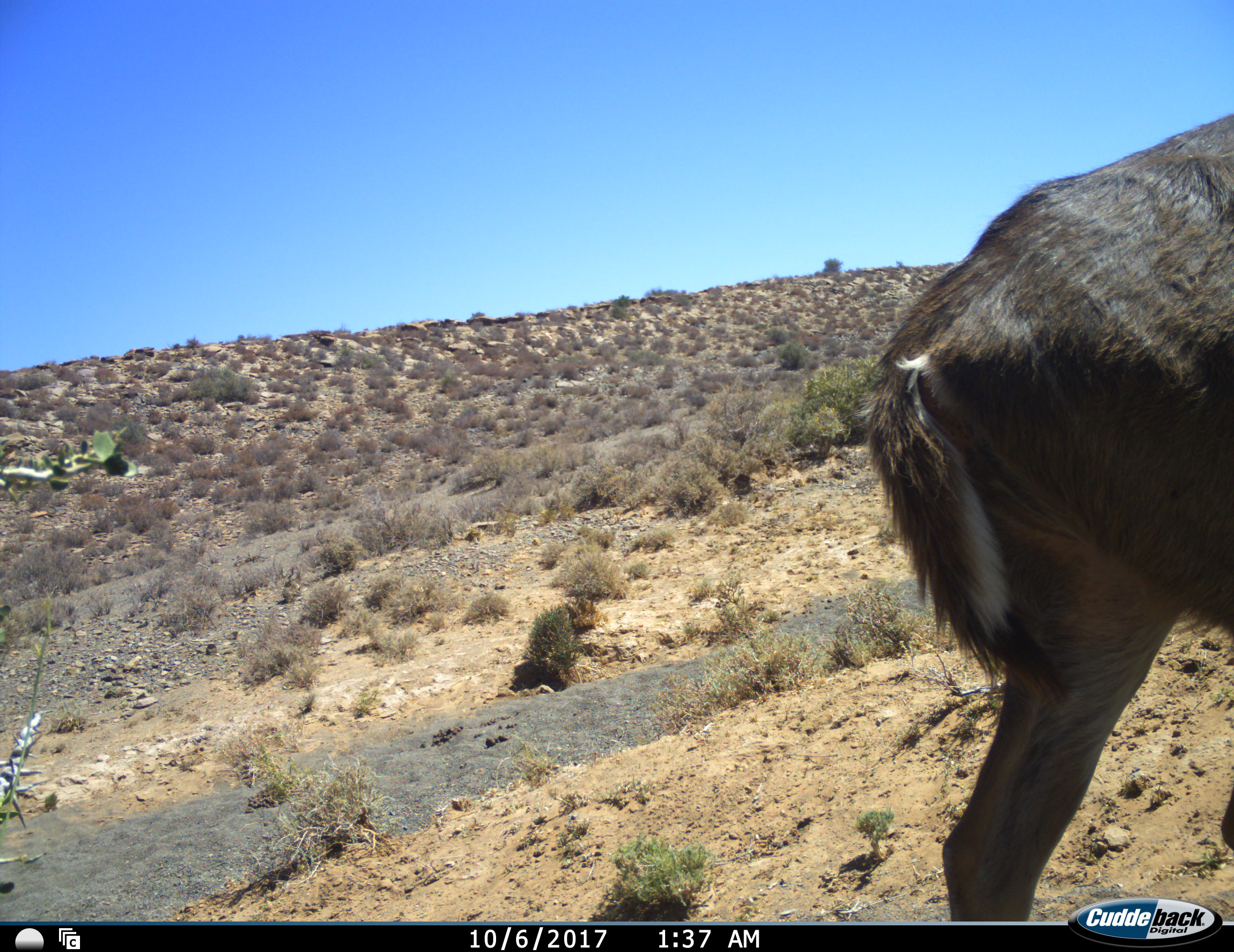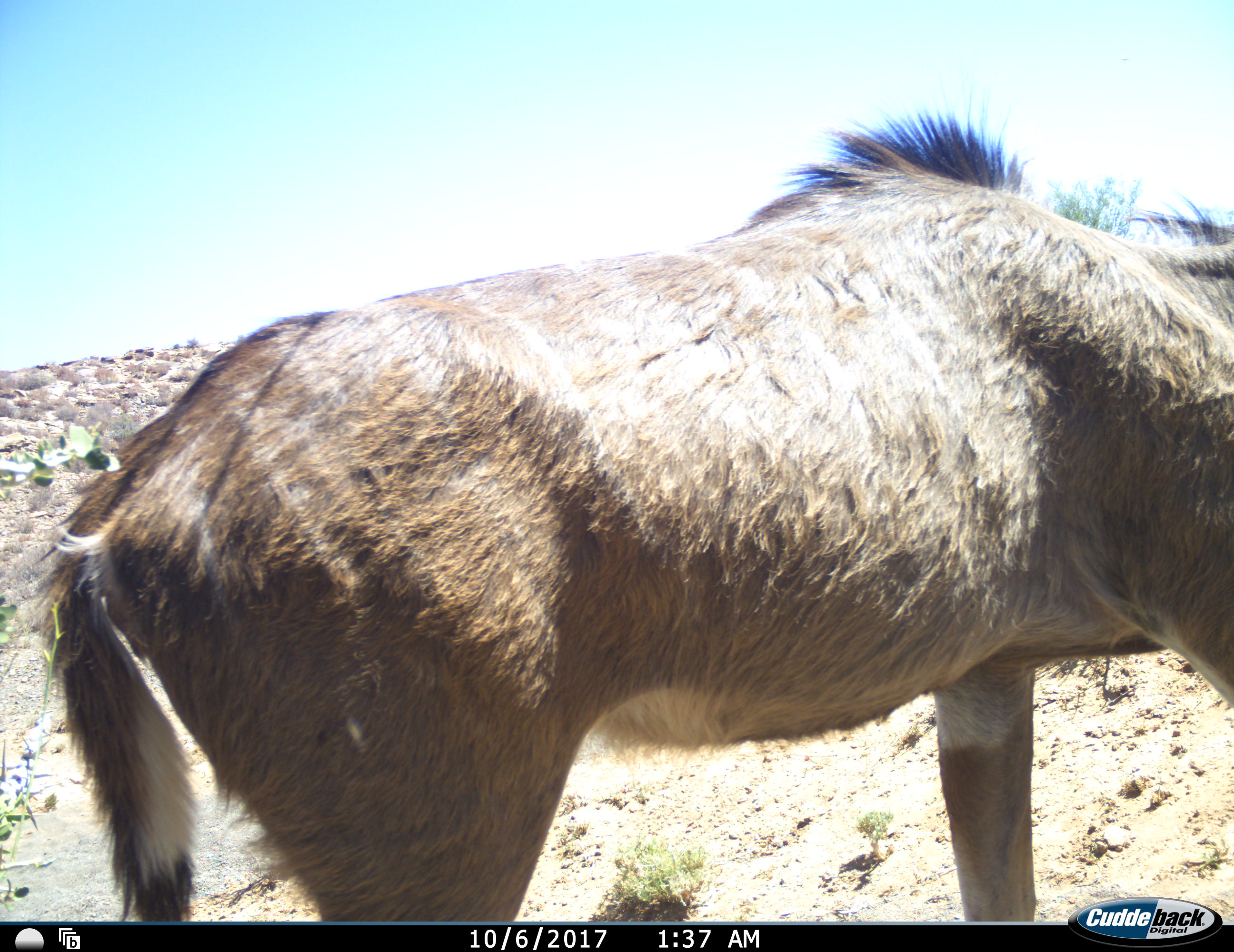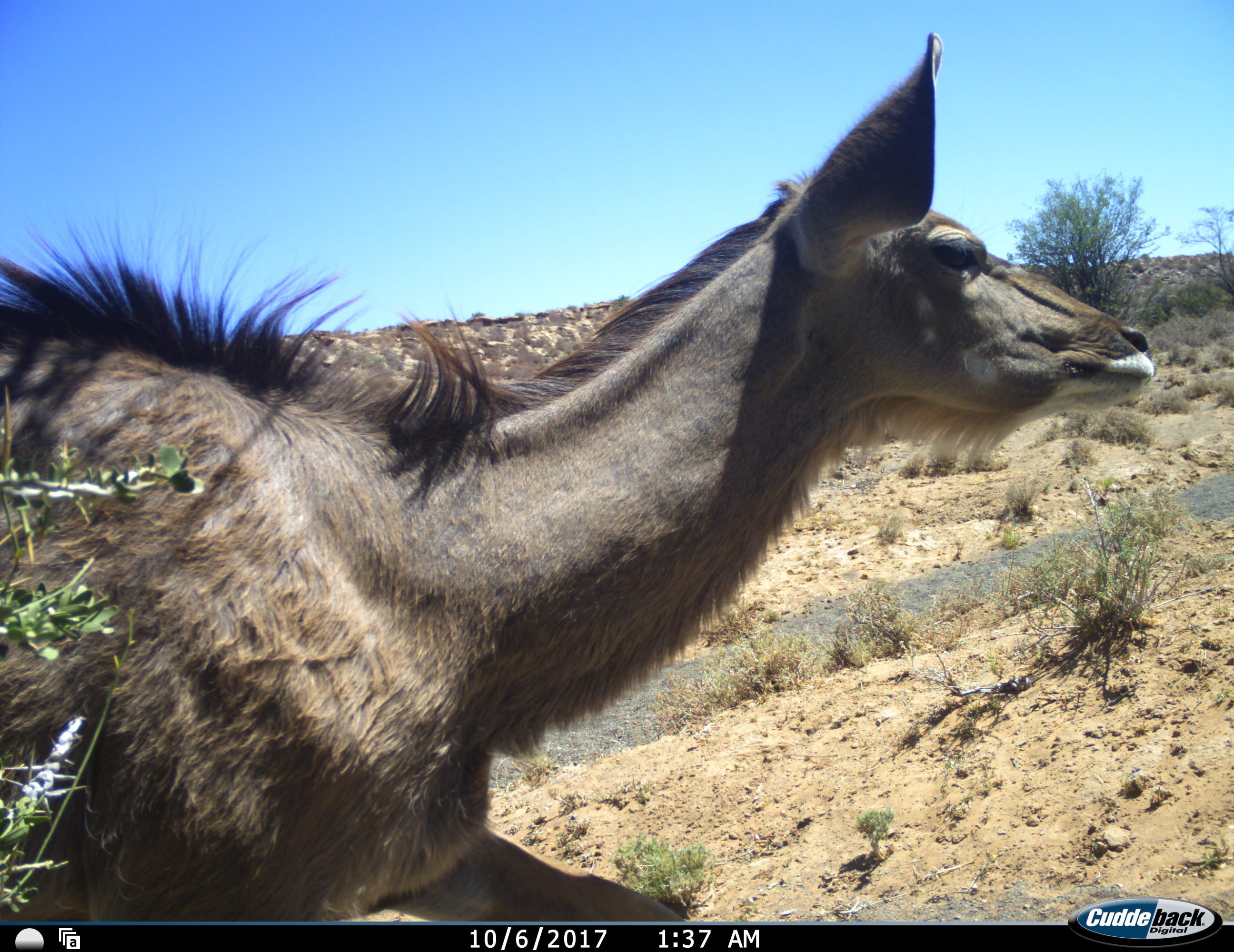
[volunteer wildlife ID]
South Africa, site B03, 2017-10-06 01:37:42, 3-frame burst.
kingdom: Animalia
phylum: Chordata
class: Mammalia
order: Artiodactyla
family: Bovidae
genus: Tragelaphus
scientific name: Tragelaphus strepsiceros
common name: greater kudu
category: kudu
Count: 1.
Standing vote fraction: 29%.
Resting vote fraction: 0%.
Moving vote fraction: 86%.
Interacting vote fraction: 0%.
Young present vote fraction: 0%.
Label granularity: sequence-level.